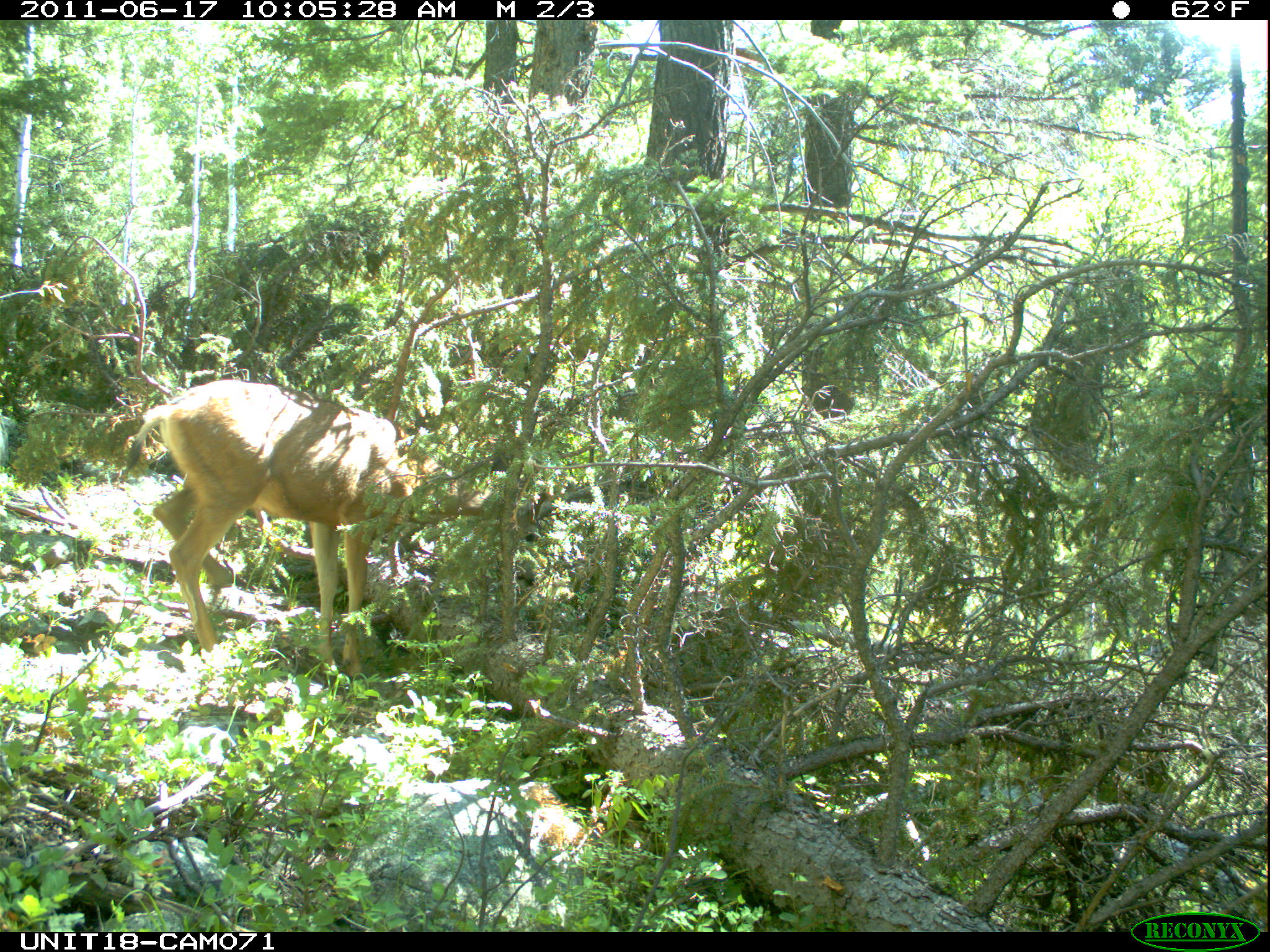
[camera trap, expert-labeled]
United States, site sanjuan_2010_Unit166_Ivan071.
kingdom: Animalia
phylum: Chordata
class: Mammalia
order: Artiodactyla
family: Cervidae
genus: Odocoileus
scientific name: Odocoileus hemionus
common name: mule deer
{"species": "Odocoileus hemionus (mule deer)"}